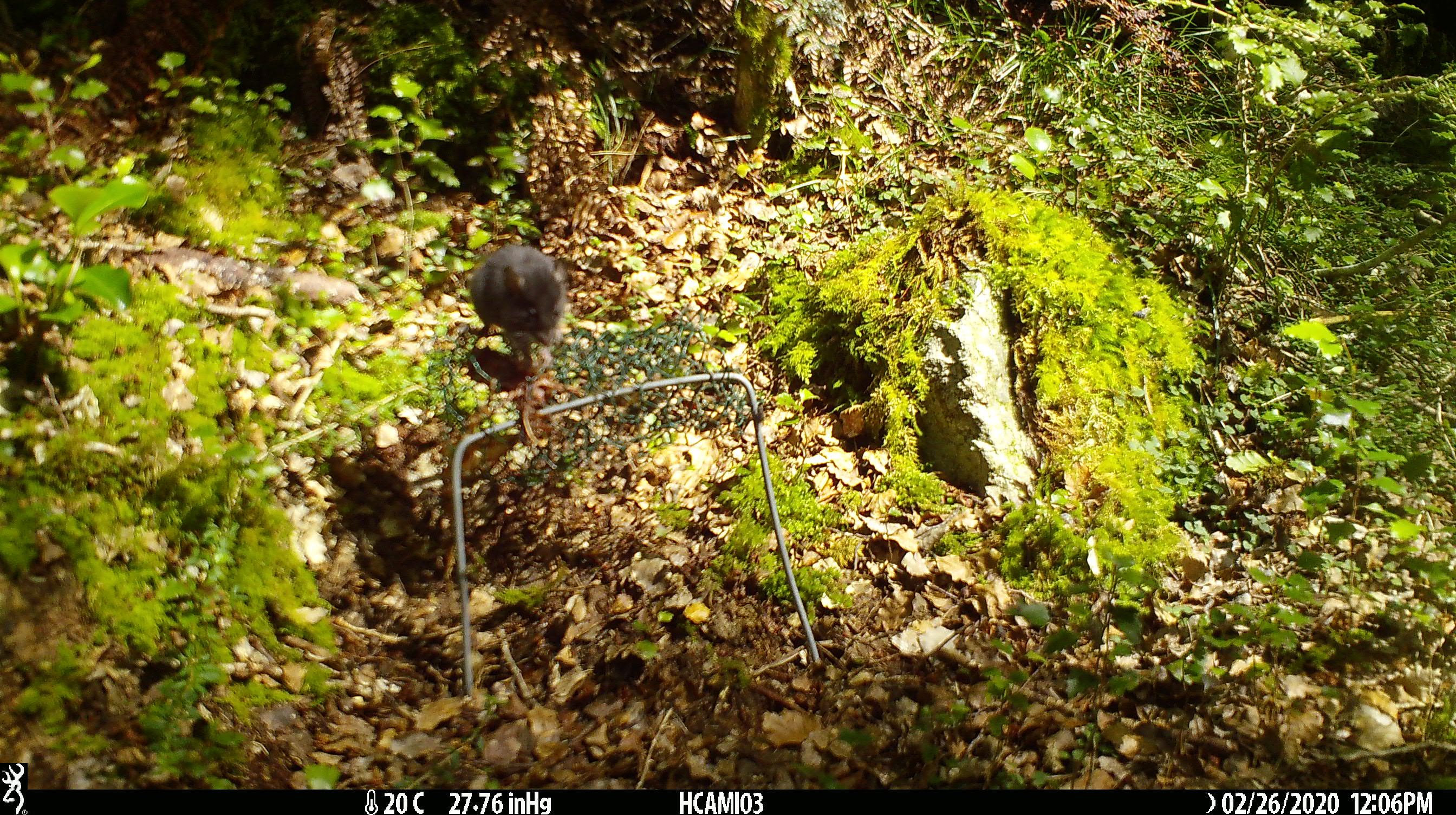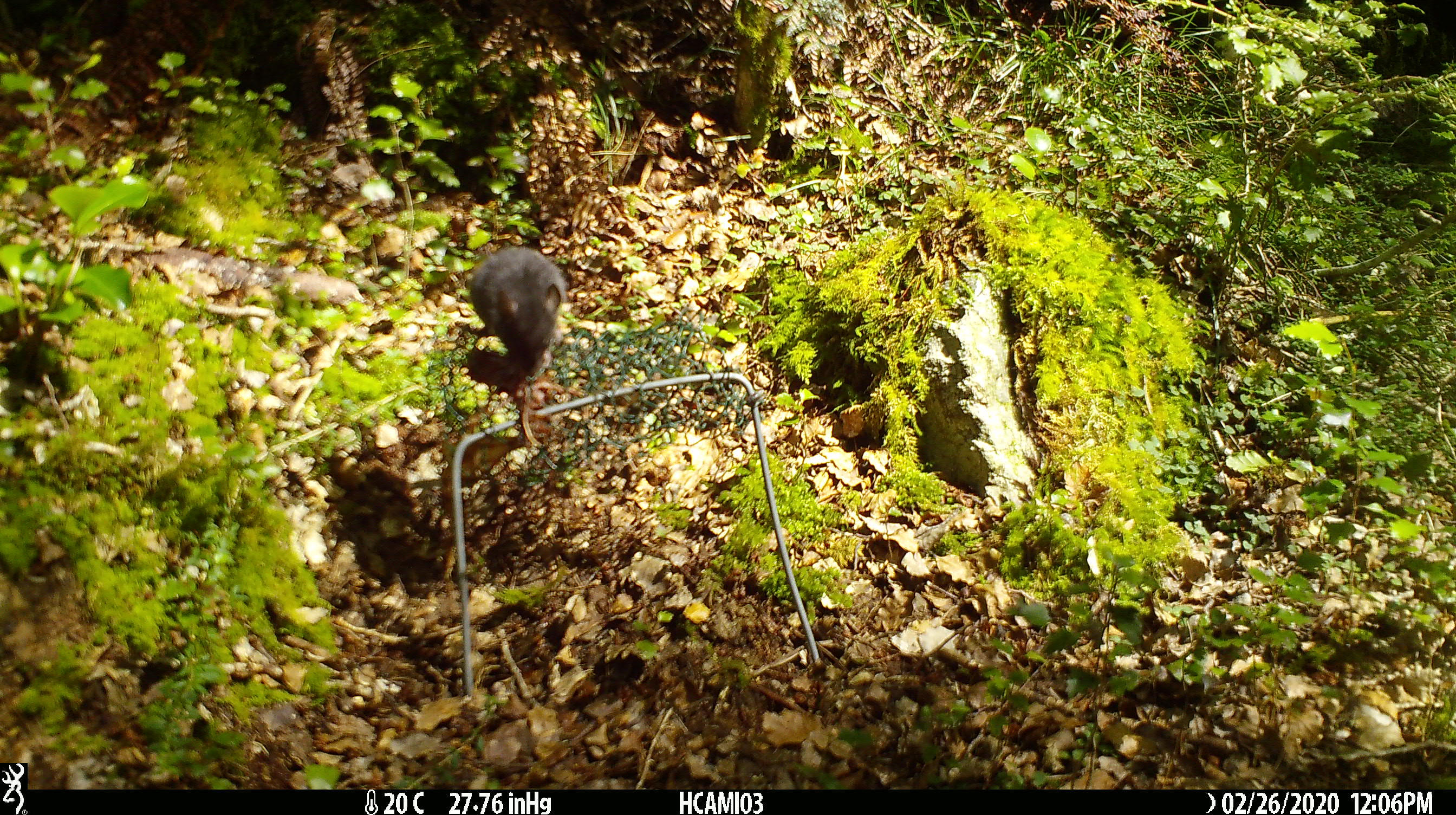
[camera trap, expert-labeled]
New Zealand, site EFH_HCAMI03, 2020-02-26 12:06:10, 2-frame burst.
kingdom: Animalia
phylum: Chordata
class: Mammalia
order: Rodentia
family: Muridae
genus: Mus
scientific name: Mus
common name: mouse